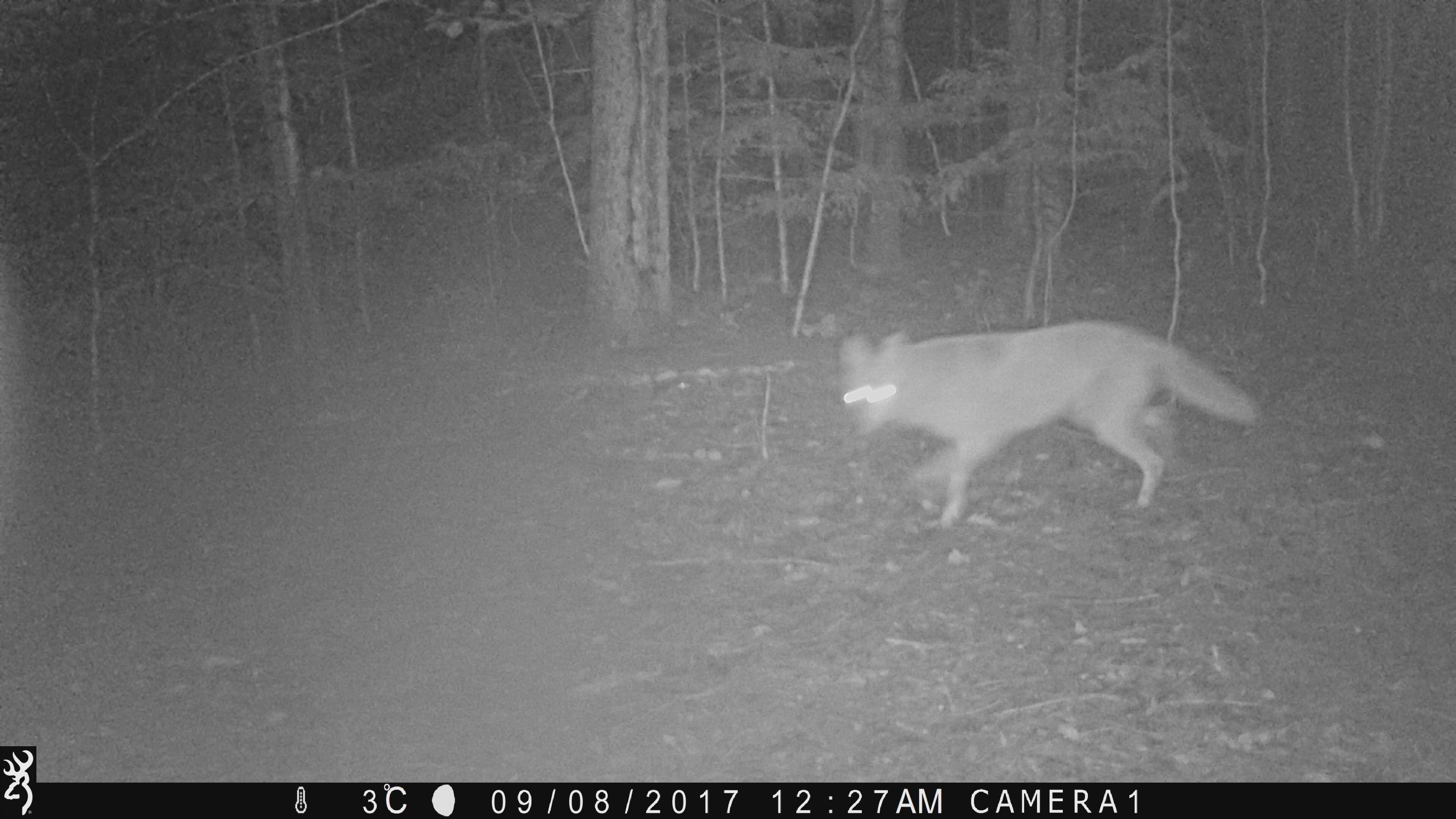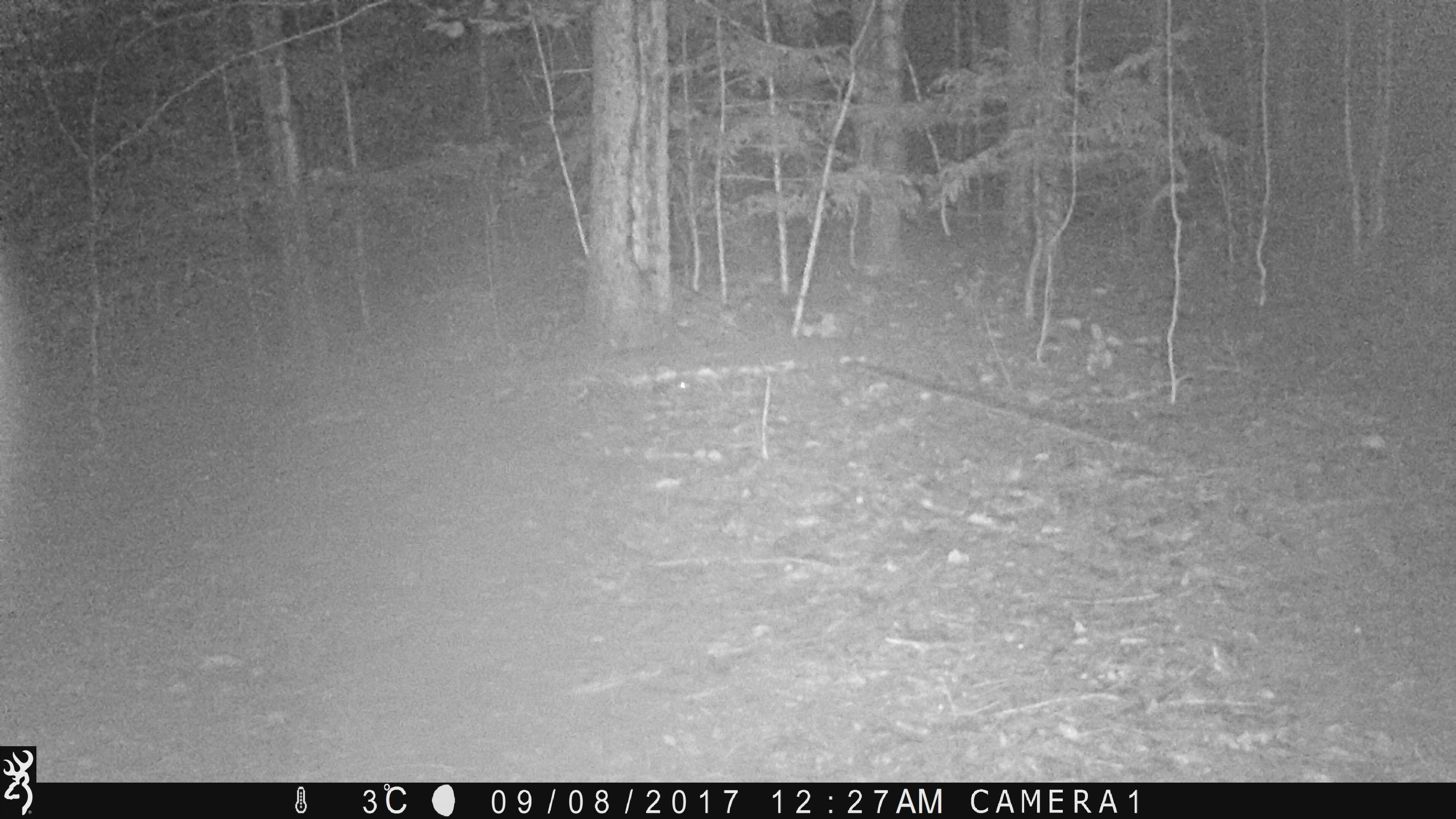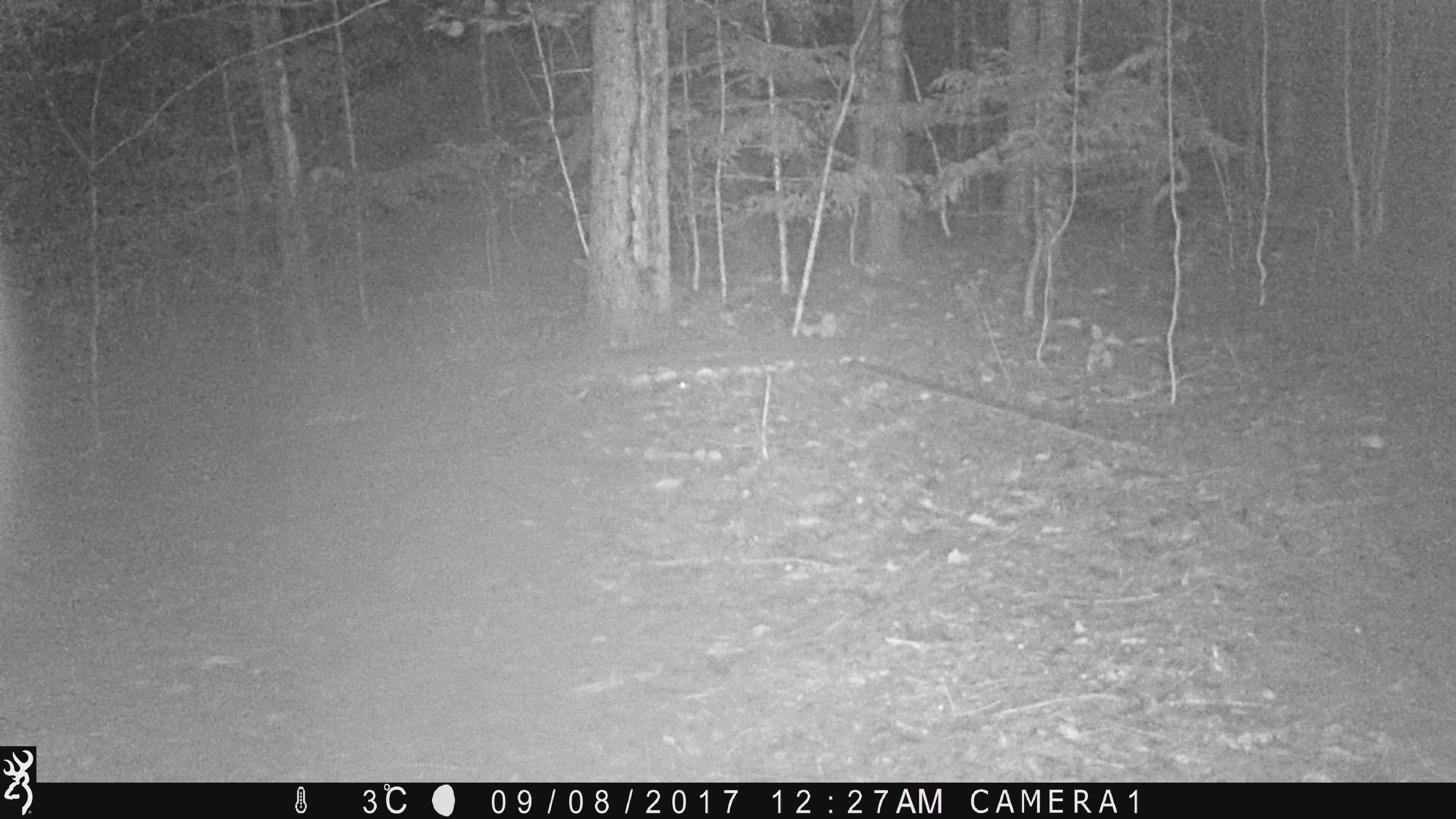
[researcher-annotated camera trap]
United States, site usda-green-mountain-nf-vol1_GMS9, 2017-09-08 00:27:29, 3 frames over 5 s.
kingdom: Animalia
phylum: Chordata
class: Mammalia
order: Carnivora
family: Canidae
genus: Canis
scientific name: Canis latrans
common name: coyote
Coyote (Canis latrans).